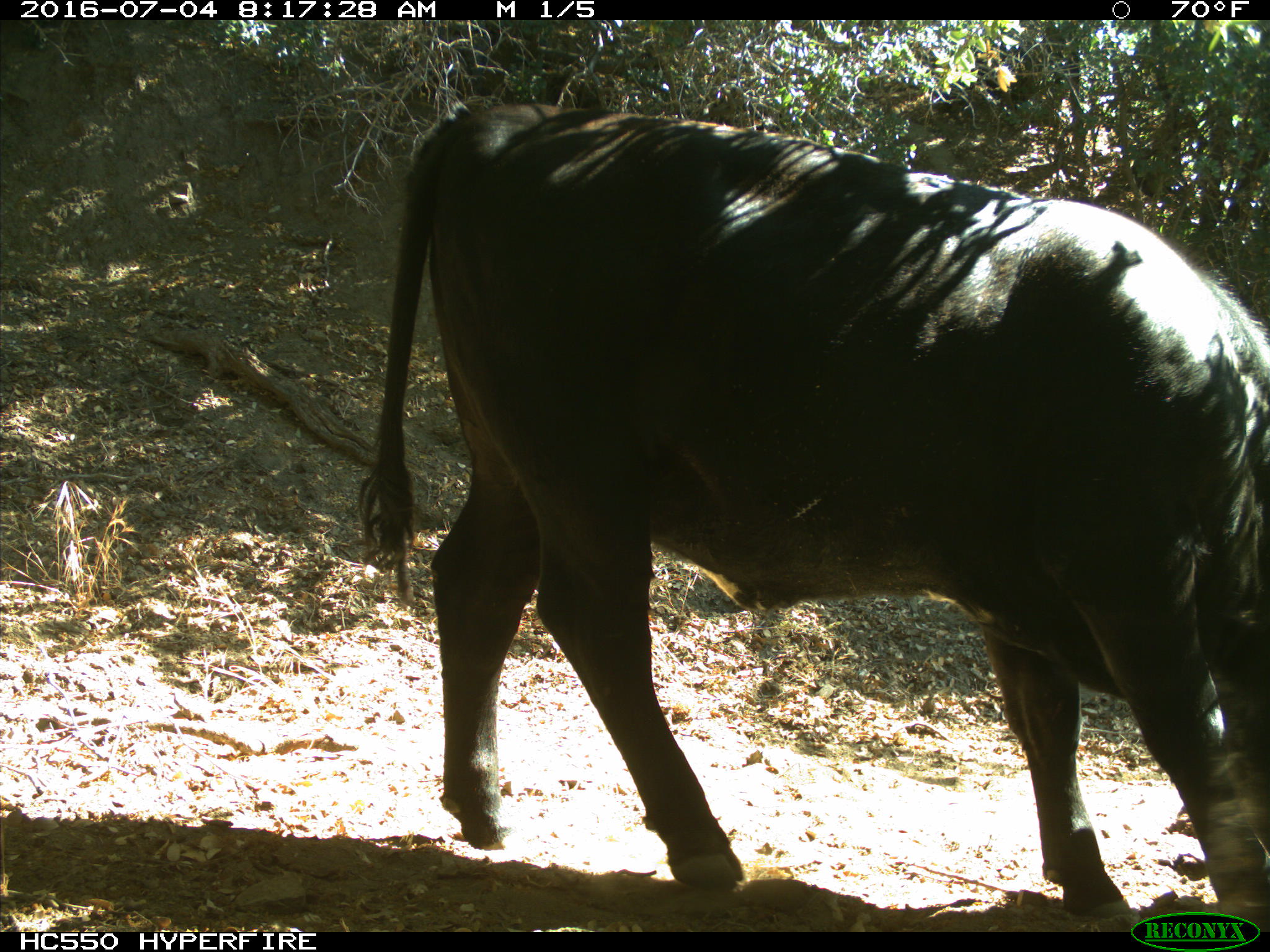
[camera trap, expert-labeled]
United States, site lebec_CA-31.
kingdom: Animalia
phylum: Chordata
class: Mammalia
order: Artiodactyla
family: Bovidae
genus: Bos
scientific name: Bos taurus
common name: domestic cow